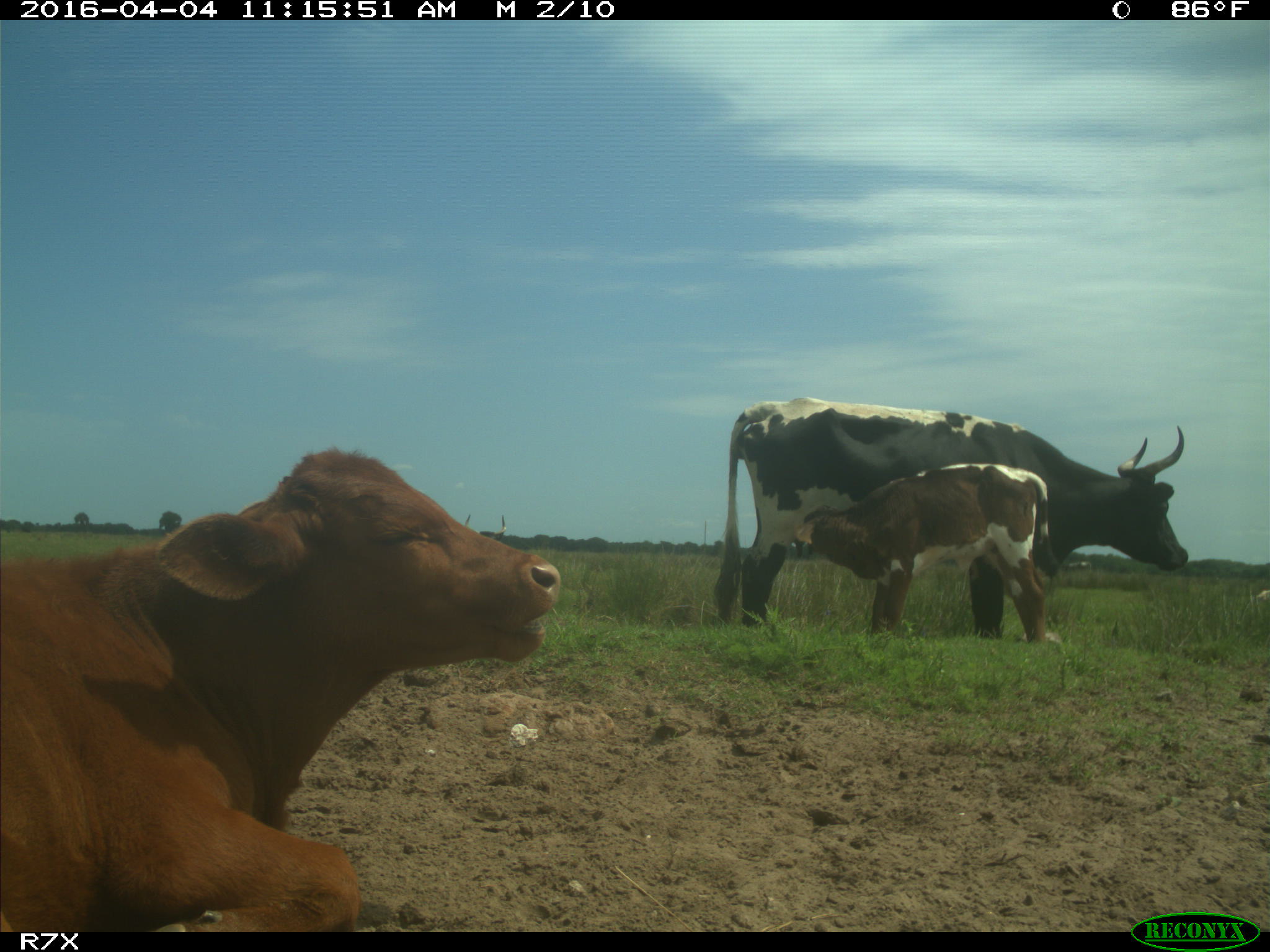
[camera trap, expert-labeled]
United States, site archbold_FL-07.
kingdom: Animalia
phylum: Chordata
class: Mammalia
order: Artiodactyla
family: Bovidae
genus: Bos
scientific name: Bos taurus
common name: domestic cow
Bos taurus (domestic cow).